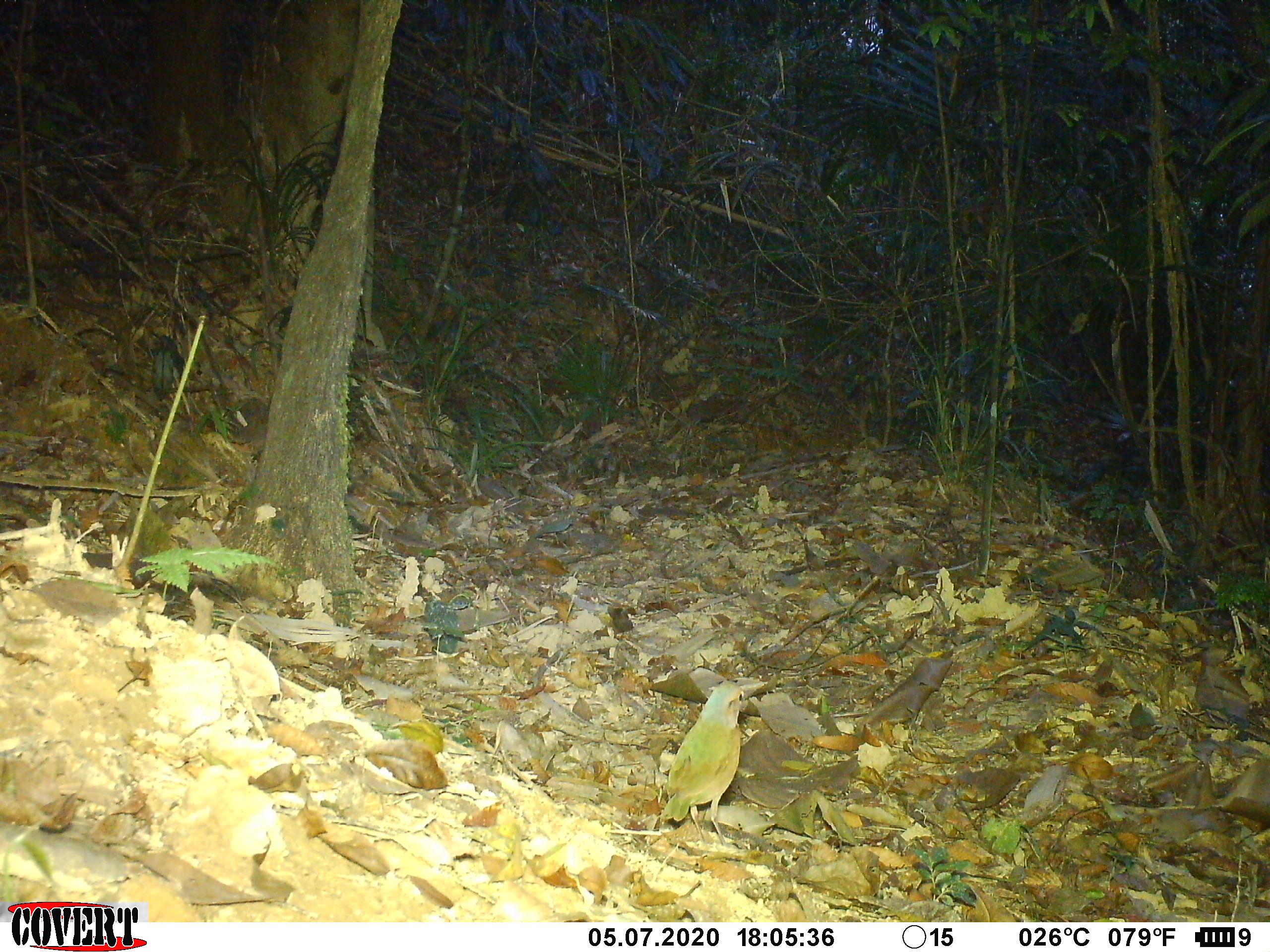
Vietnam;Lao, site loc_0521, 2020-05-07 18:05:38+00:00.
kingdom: Animalia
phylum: Chordata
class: Aves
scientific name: Aves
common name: bird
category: unidentified bird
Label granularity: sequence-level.